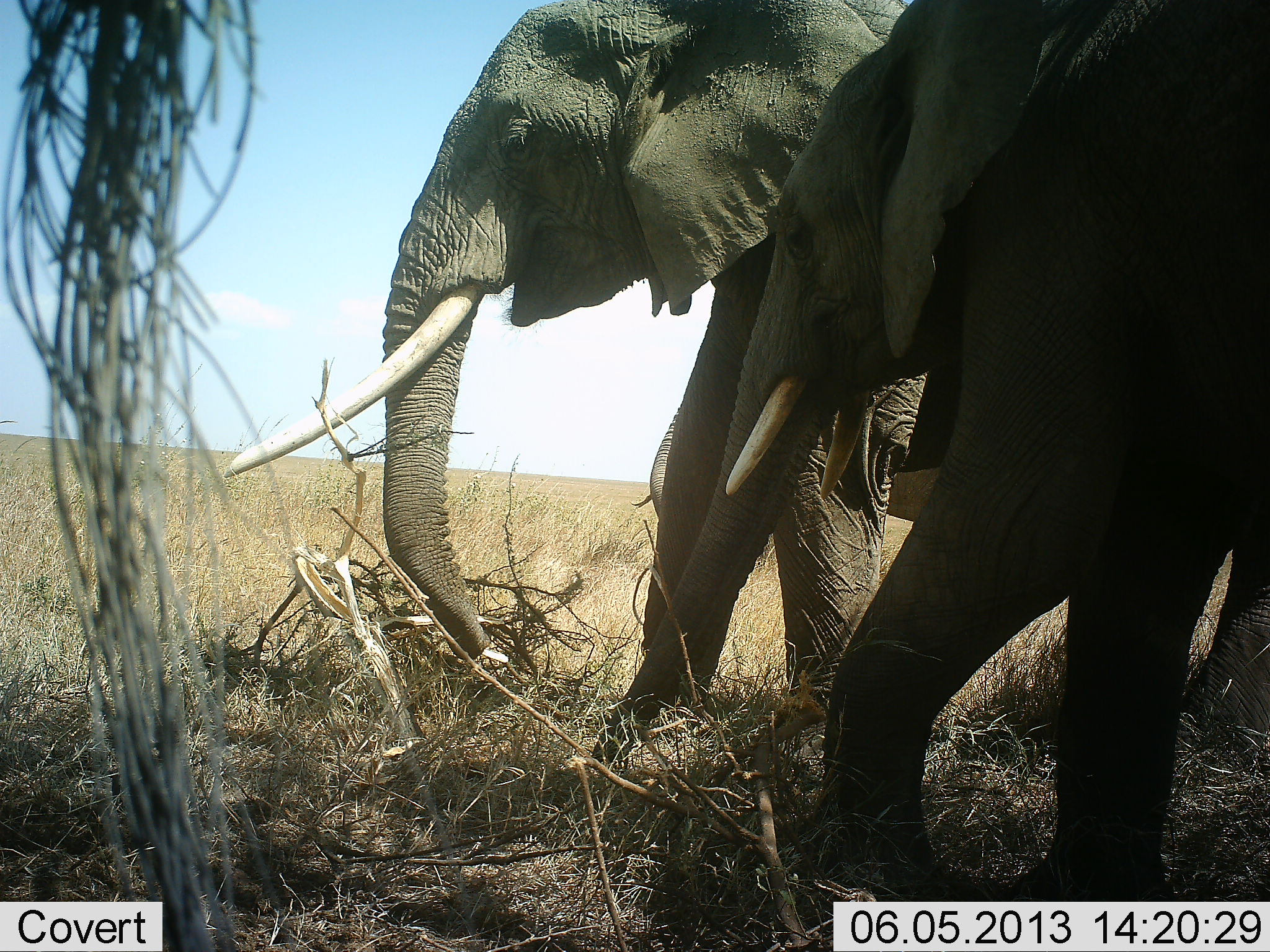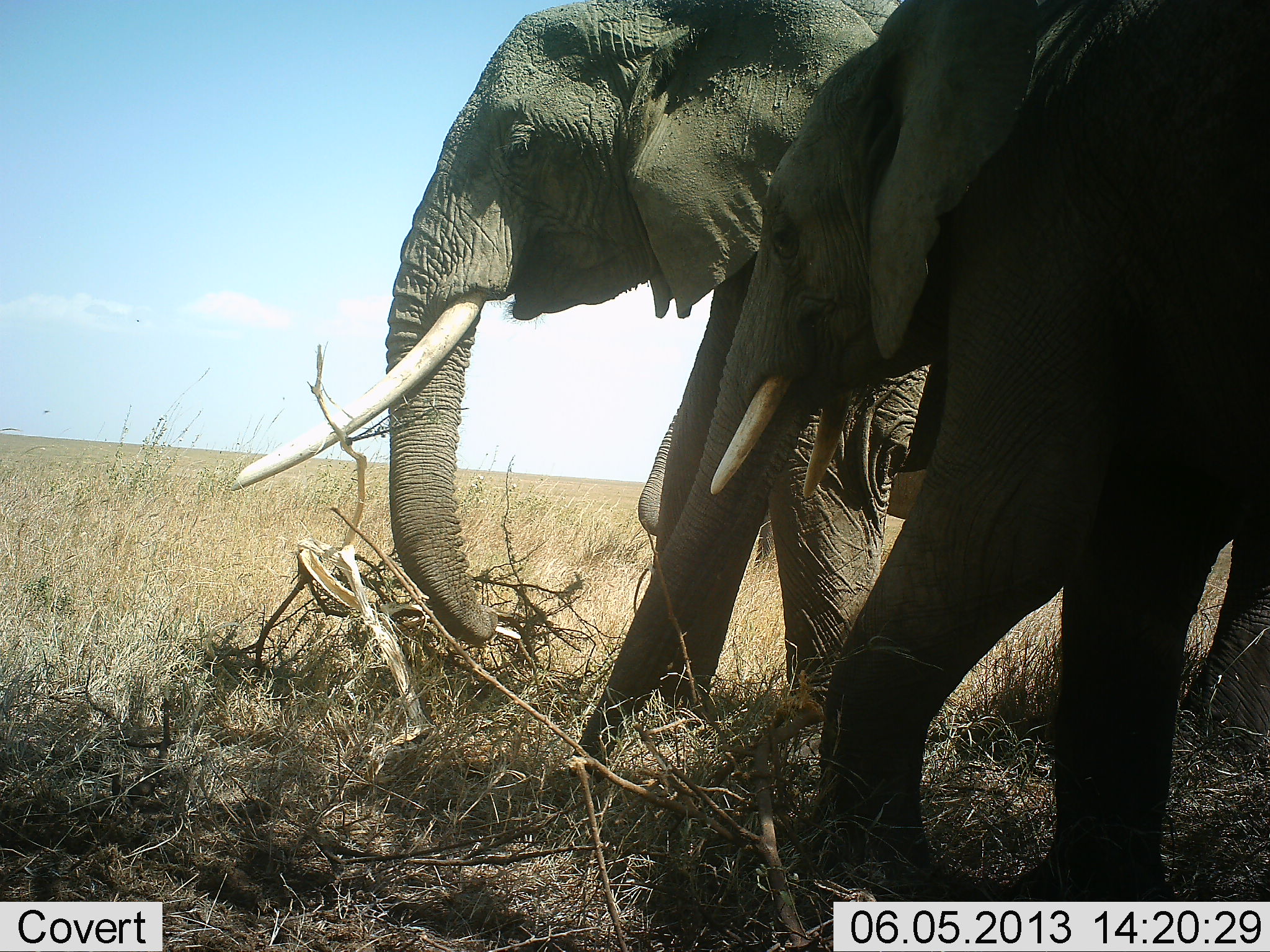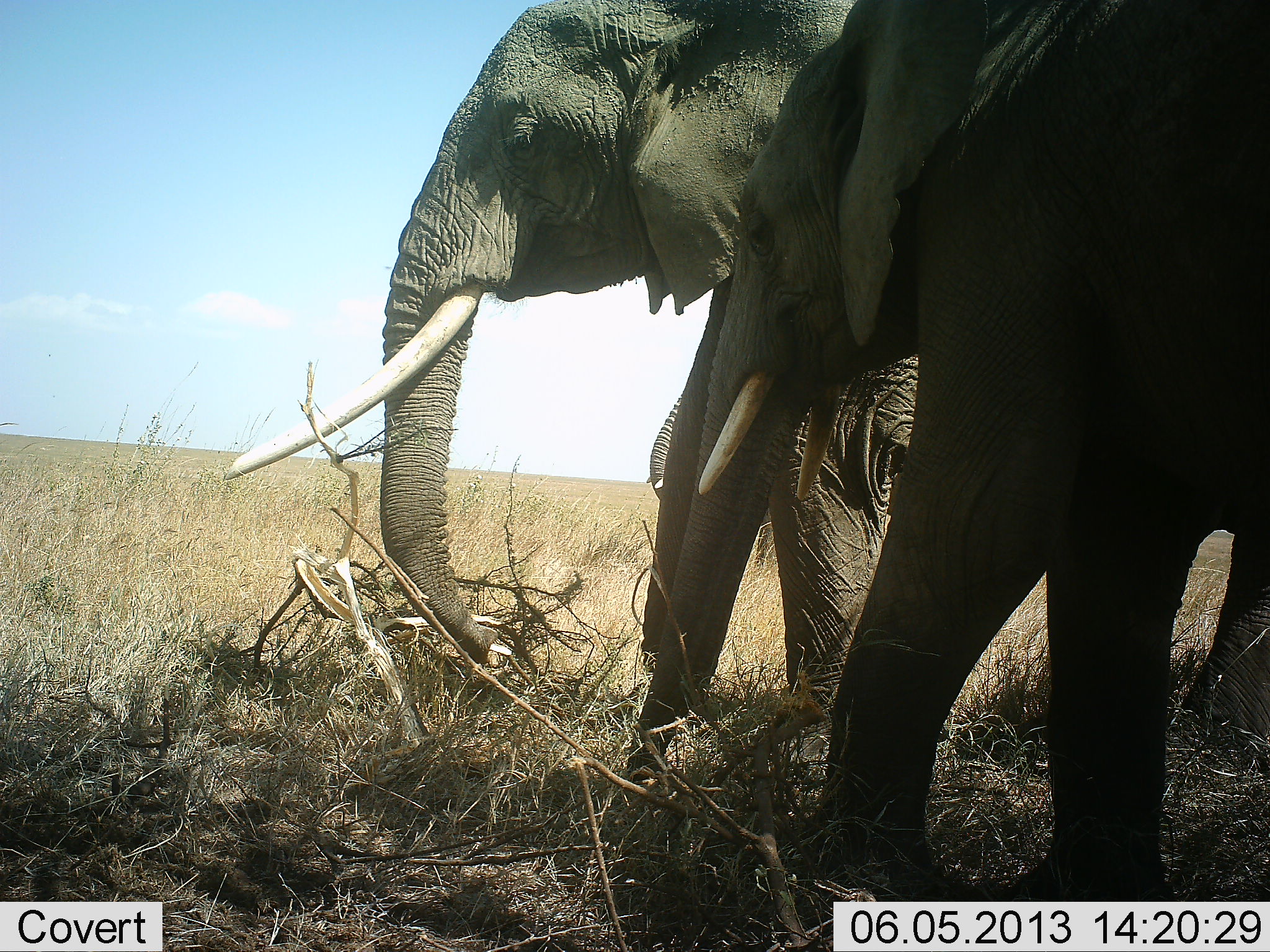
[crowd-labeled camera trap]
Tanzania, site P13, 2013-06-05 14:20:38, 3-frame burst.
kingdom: Animalia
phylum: Chordata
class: Mammalia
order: Proboscidea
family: Elephantidae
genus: Loxodonta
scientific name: Loxodonta africana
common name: african bush elephant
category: elephant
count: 3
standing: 71%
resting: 4%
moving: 18%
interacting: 4%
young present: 7%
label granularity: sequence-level